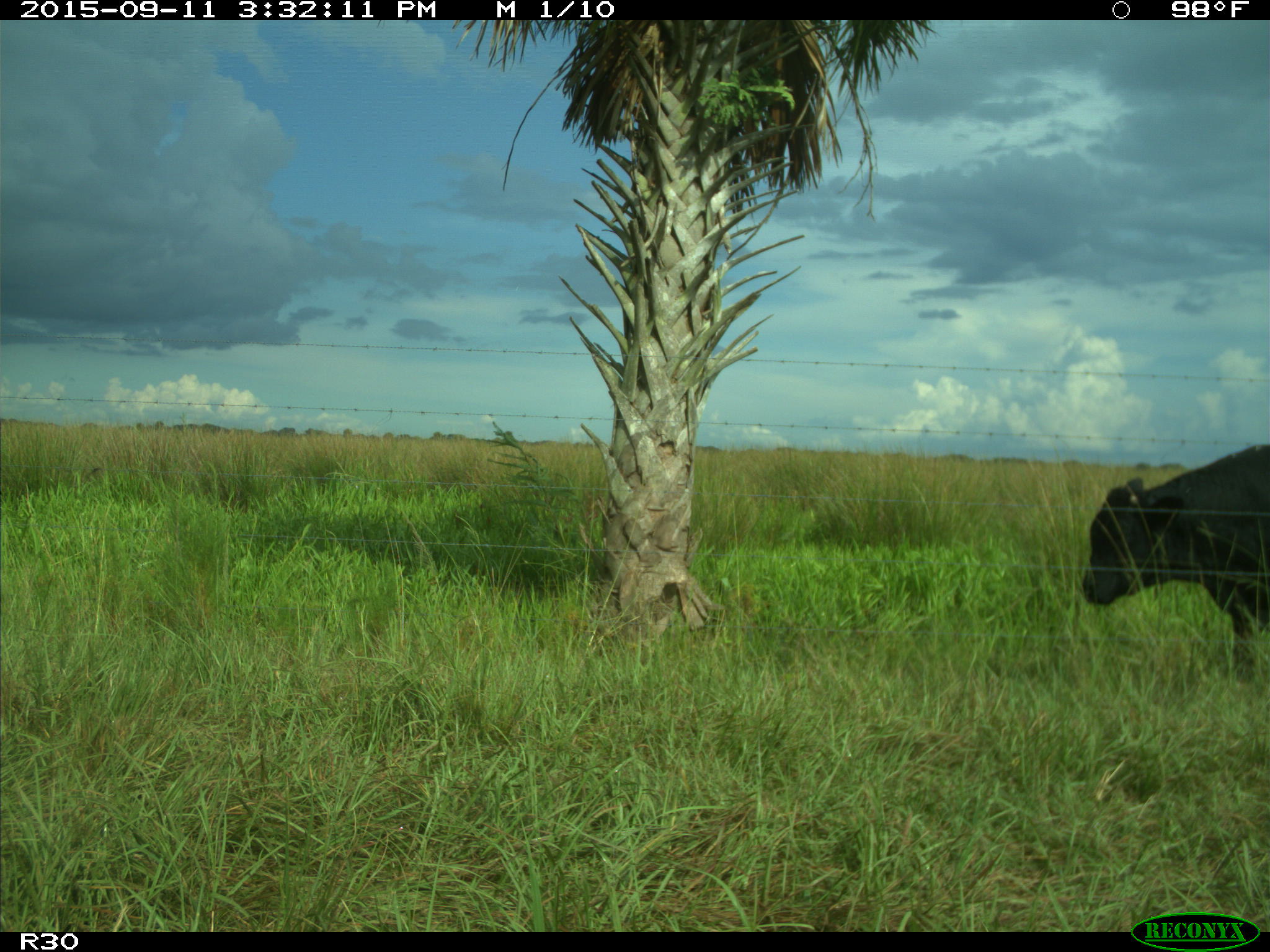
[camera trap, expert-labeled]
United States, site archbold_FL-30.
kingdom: Animalia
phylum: Chordata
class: Mammalia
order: Artiodactyla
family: Bovidae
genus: Bos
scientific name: Bos taurus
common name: domestic cow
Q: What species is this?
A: Bos taurus (domestic cow).